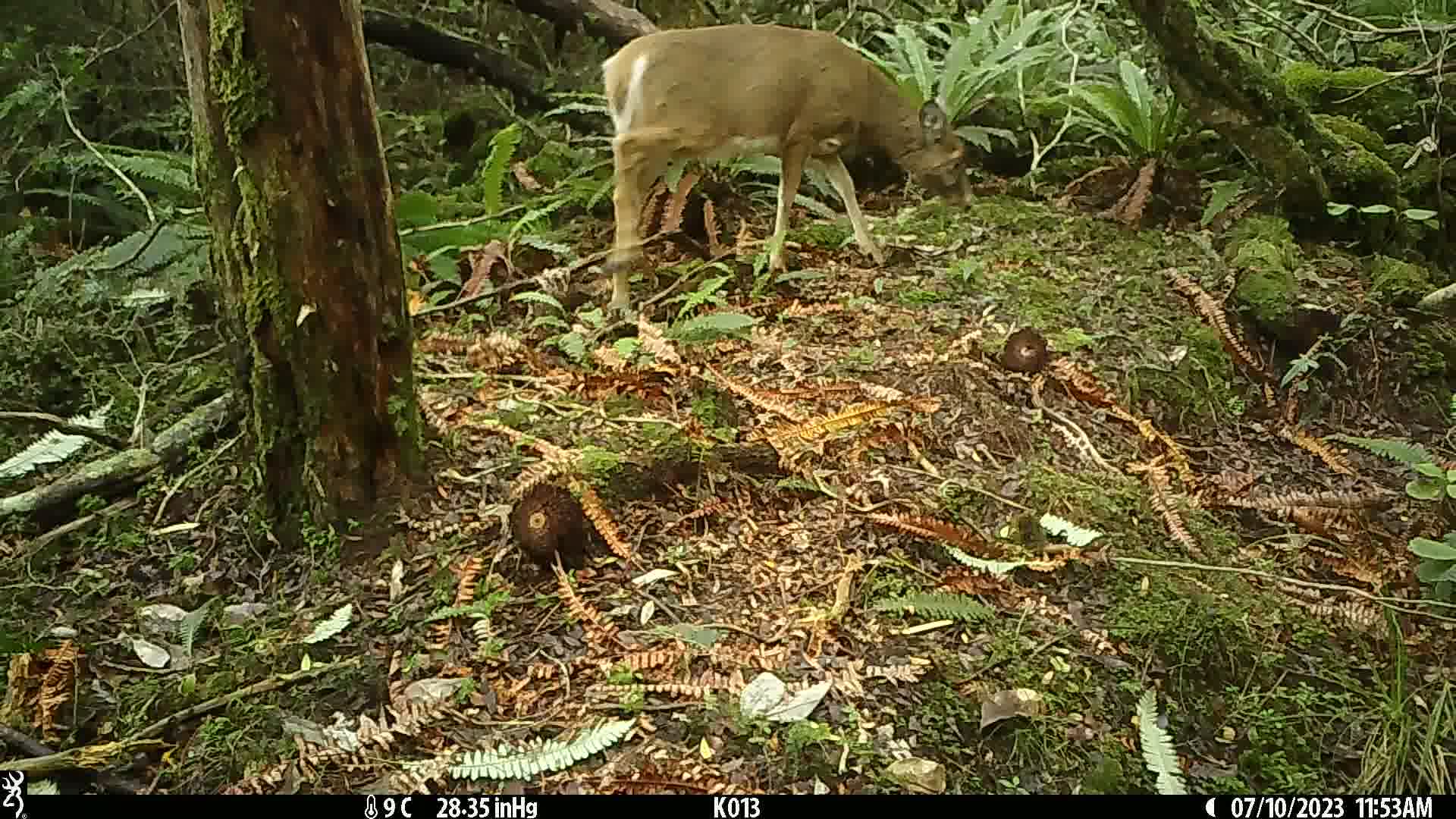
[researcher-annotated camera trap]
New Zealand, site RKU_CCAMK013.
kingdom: Animalia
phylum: Chordata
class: Mammalia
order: Artiodactyla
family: Cervidae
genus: Odocoileus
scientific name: Odocoileus virginianus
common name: white-tailed deer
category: white tailed deer